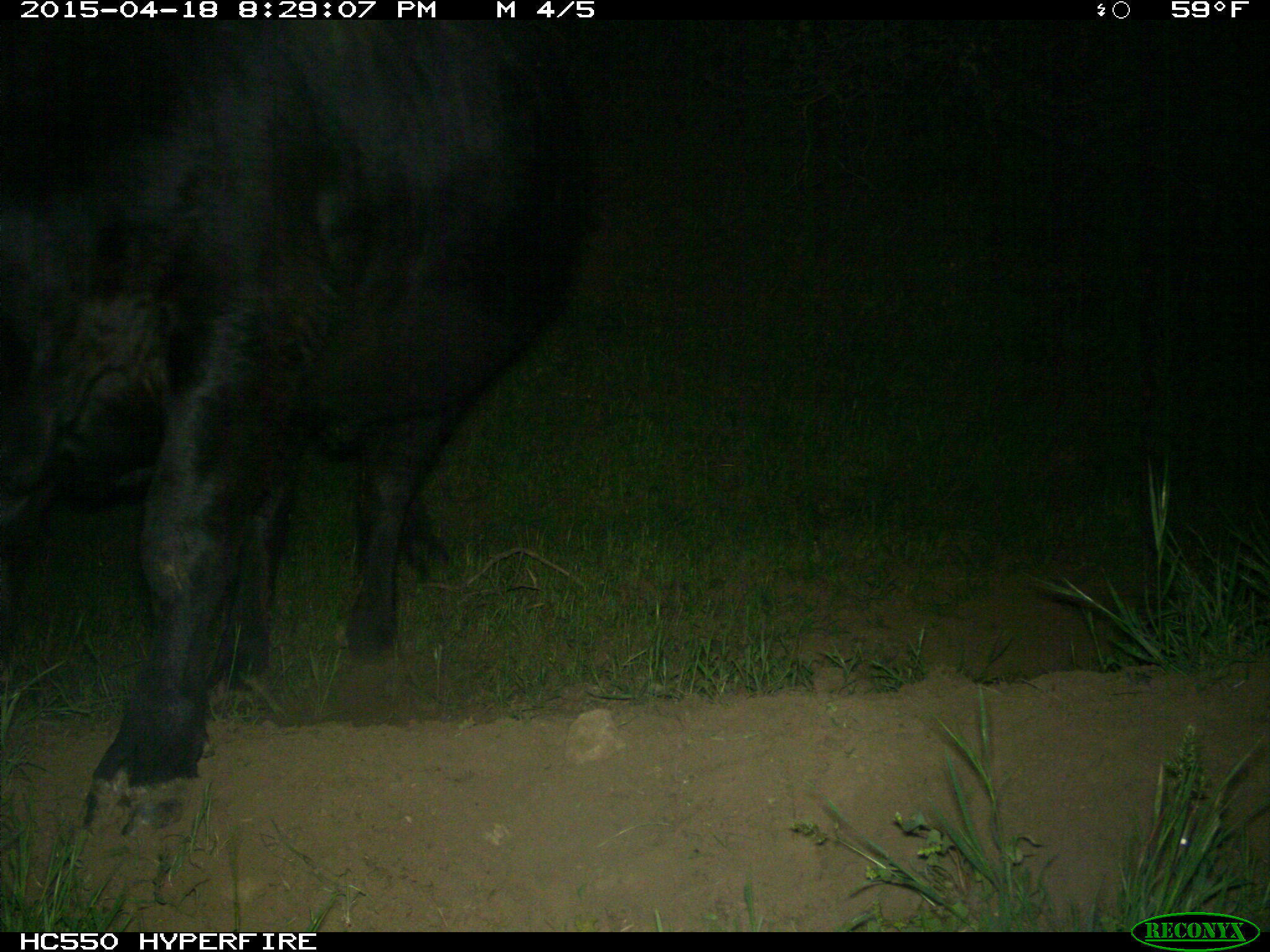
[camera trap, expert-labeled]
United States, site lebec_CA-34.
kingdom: Animalia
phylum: Chordata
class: Mammalia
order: Artiodactyla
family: Bovidae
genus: Bos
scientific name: Bos taurus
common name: domestic cow